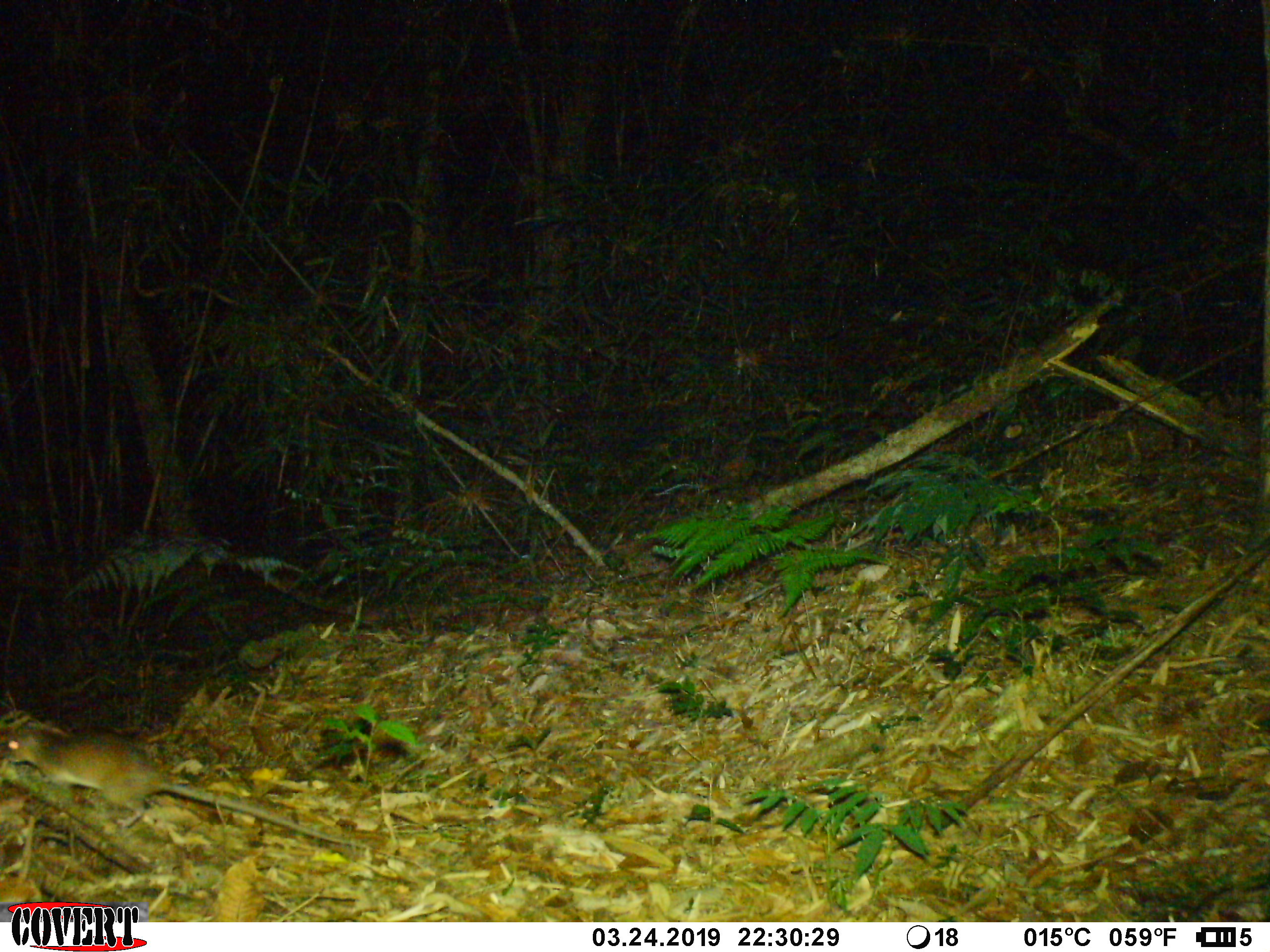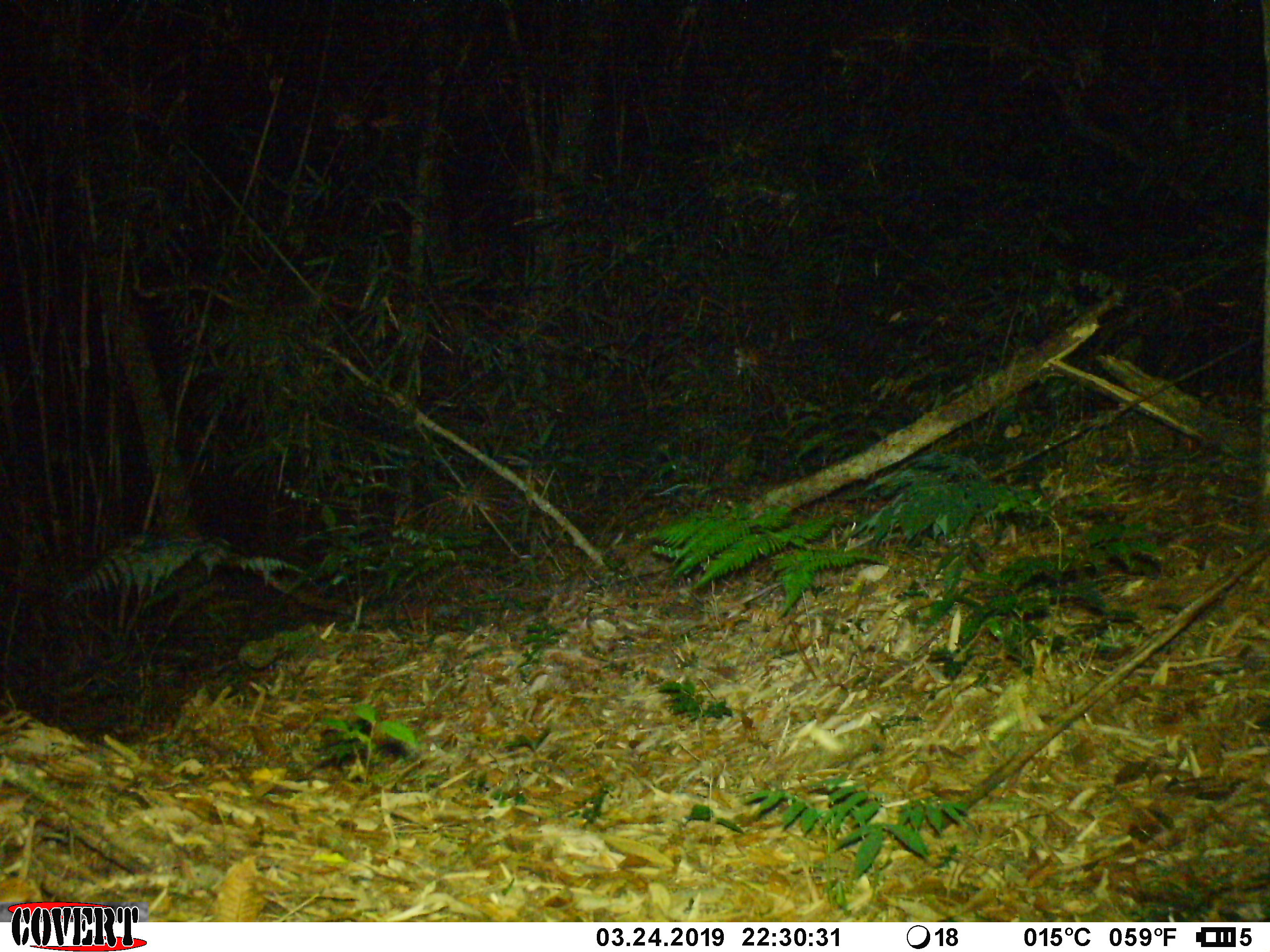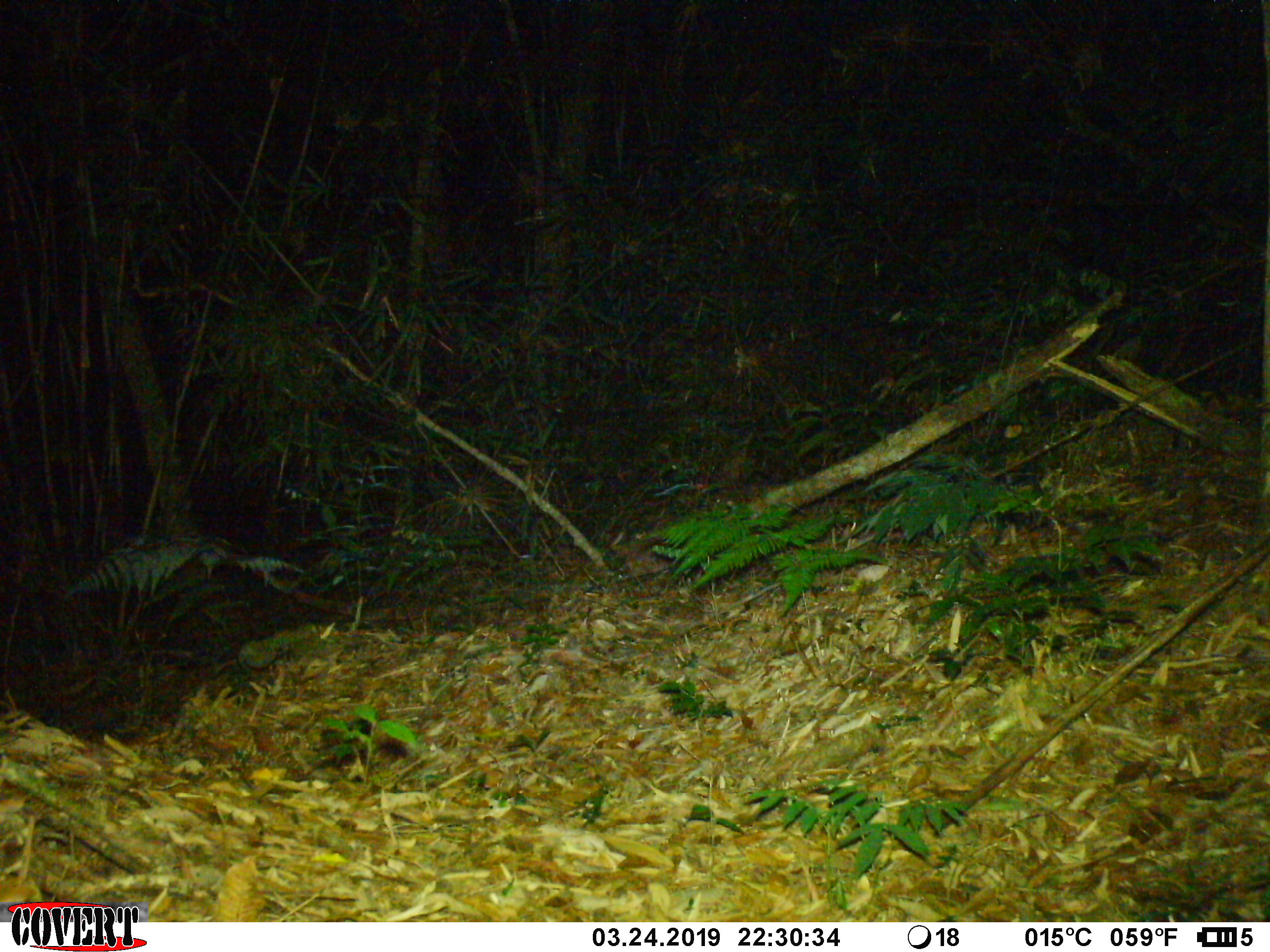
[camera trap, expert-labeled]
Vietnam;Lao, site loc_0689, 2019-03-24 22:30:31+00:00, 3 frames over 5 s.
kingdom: Animalia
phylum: Chordata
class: Mammalia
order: Rodentia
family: Muridae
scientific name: Muridae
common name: old-world mice and rats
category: unidentified murid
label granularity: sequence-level